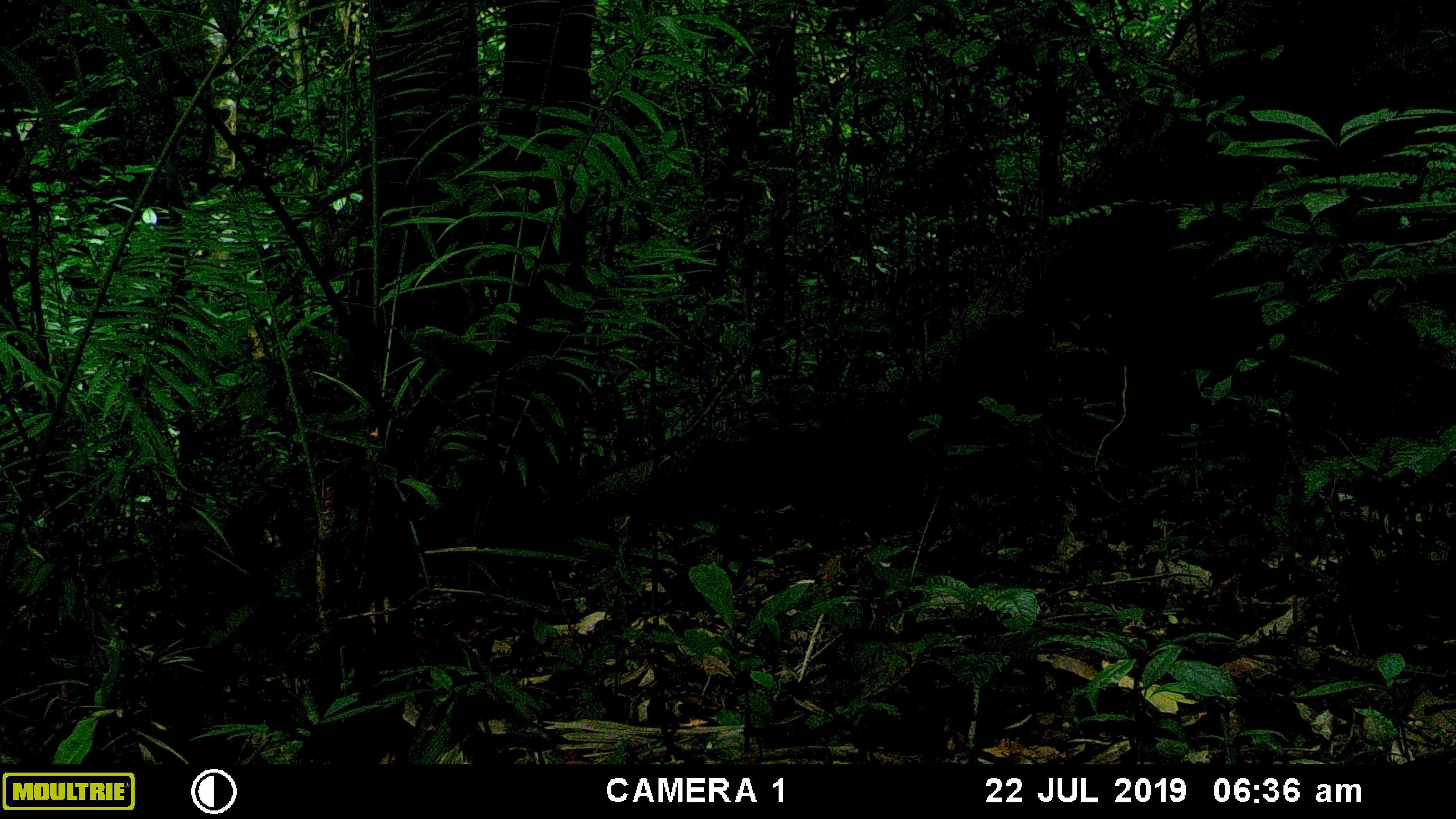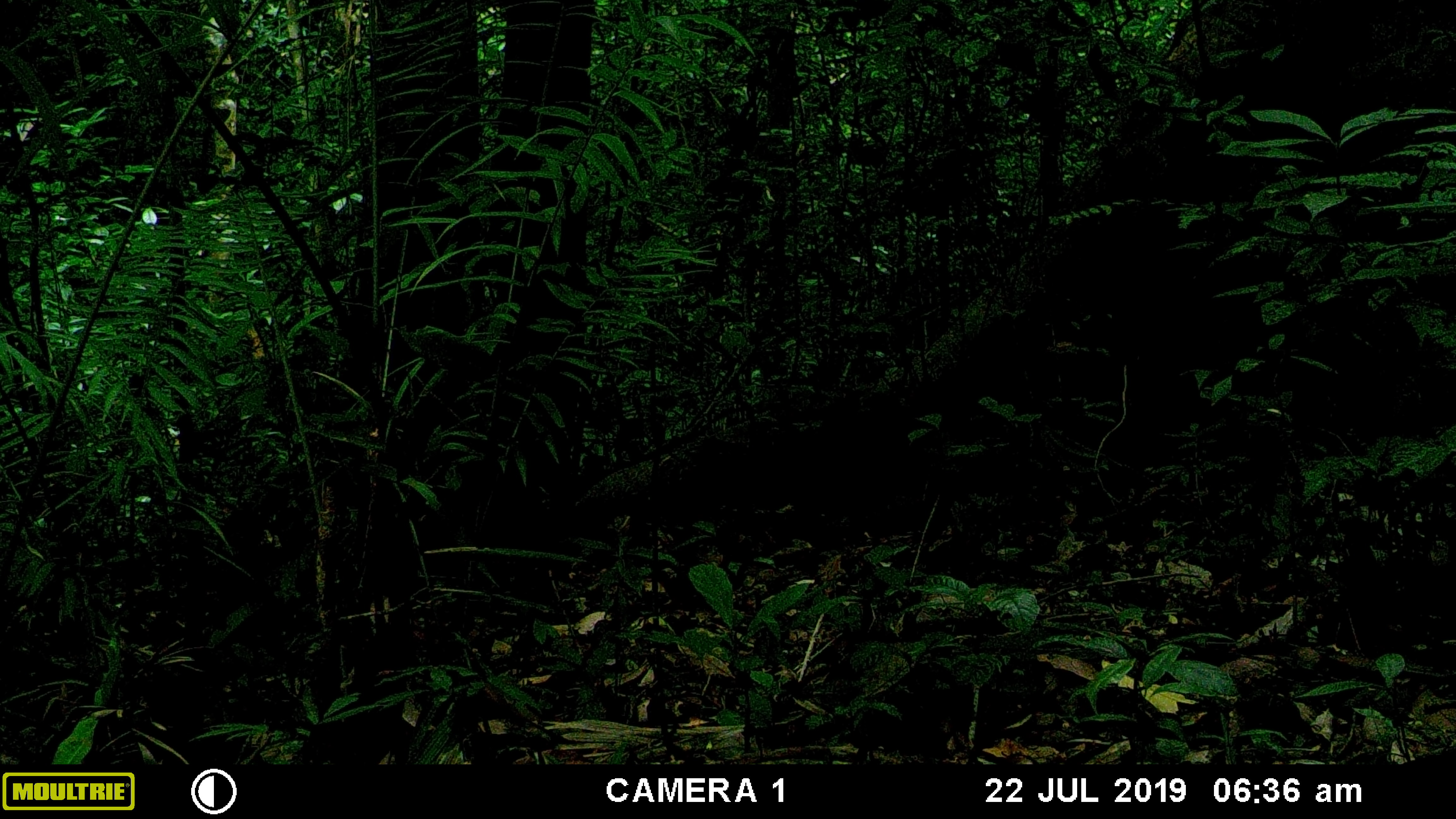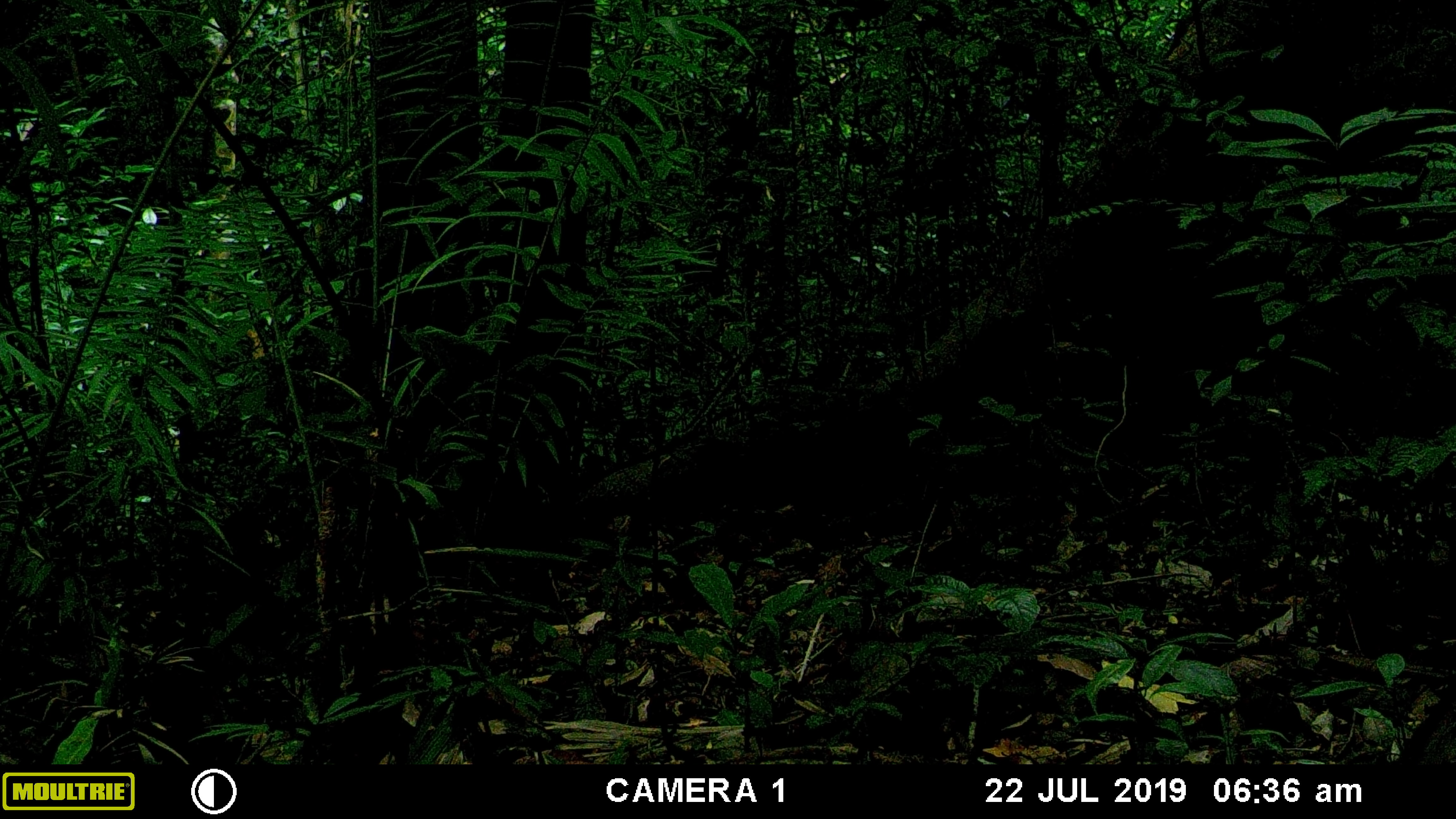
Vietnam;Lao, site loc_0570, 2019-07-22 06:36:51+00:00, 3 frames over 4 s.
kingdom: Animalia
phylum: Chordata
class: Mammalia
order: Artiodactyla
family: Suidae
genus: Sus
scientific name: Sus scrofa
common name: eurasian wild pig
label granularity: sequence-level